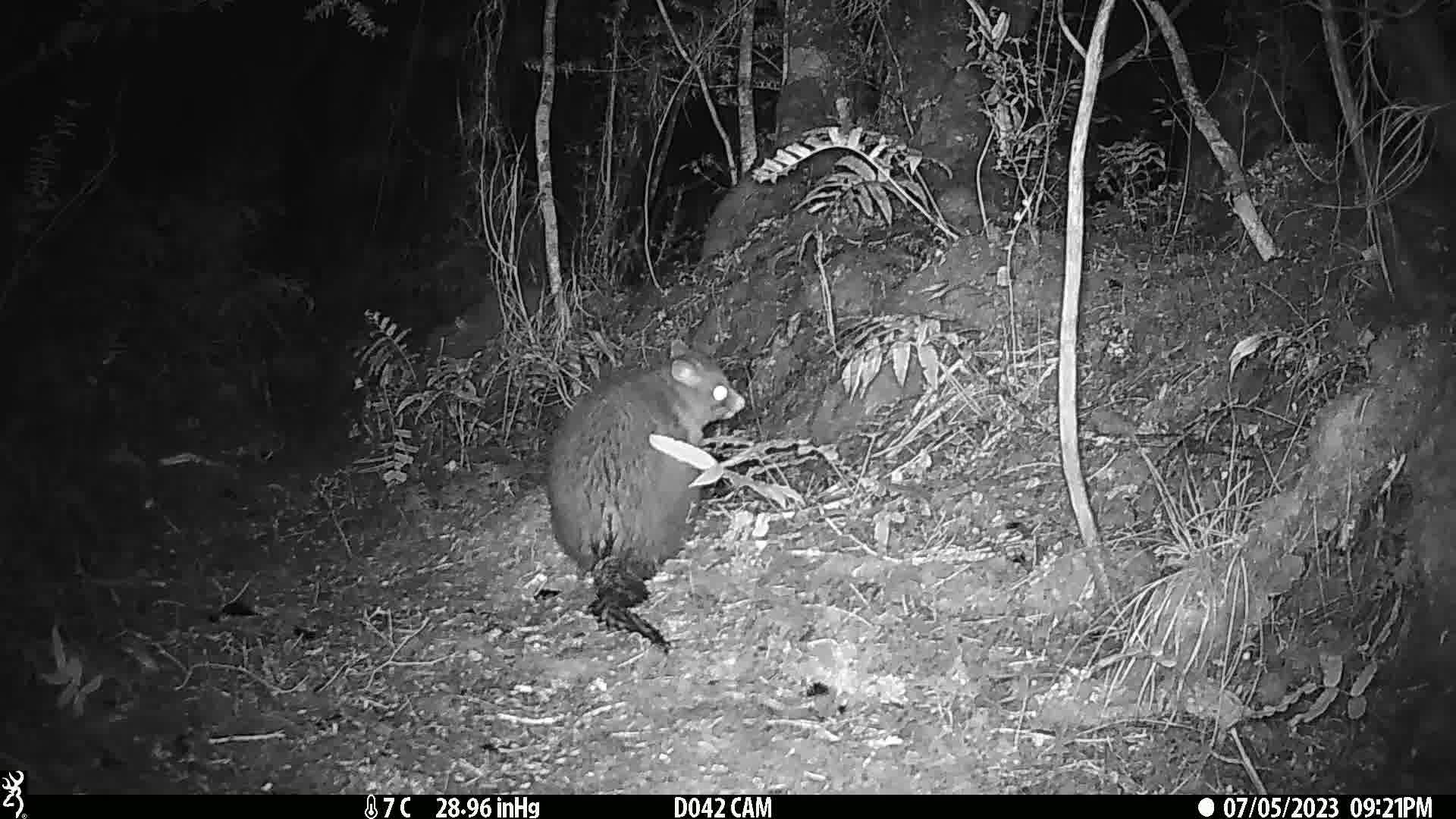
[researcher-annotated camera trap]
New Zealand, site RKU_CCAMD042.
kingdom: Animalia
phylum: Chordata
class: Mammalia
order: Diprotodontia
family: Phalangeridae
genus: Trichosurus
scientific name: Trichosurus vulpecula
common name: common brushtail possum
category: possum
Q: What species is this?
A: Possum (common brushtail possum) (Trichosurus vulpecula).